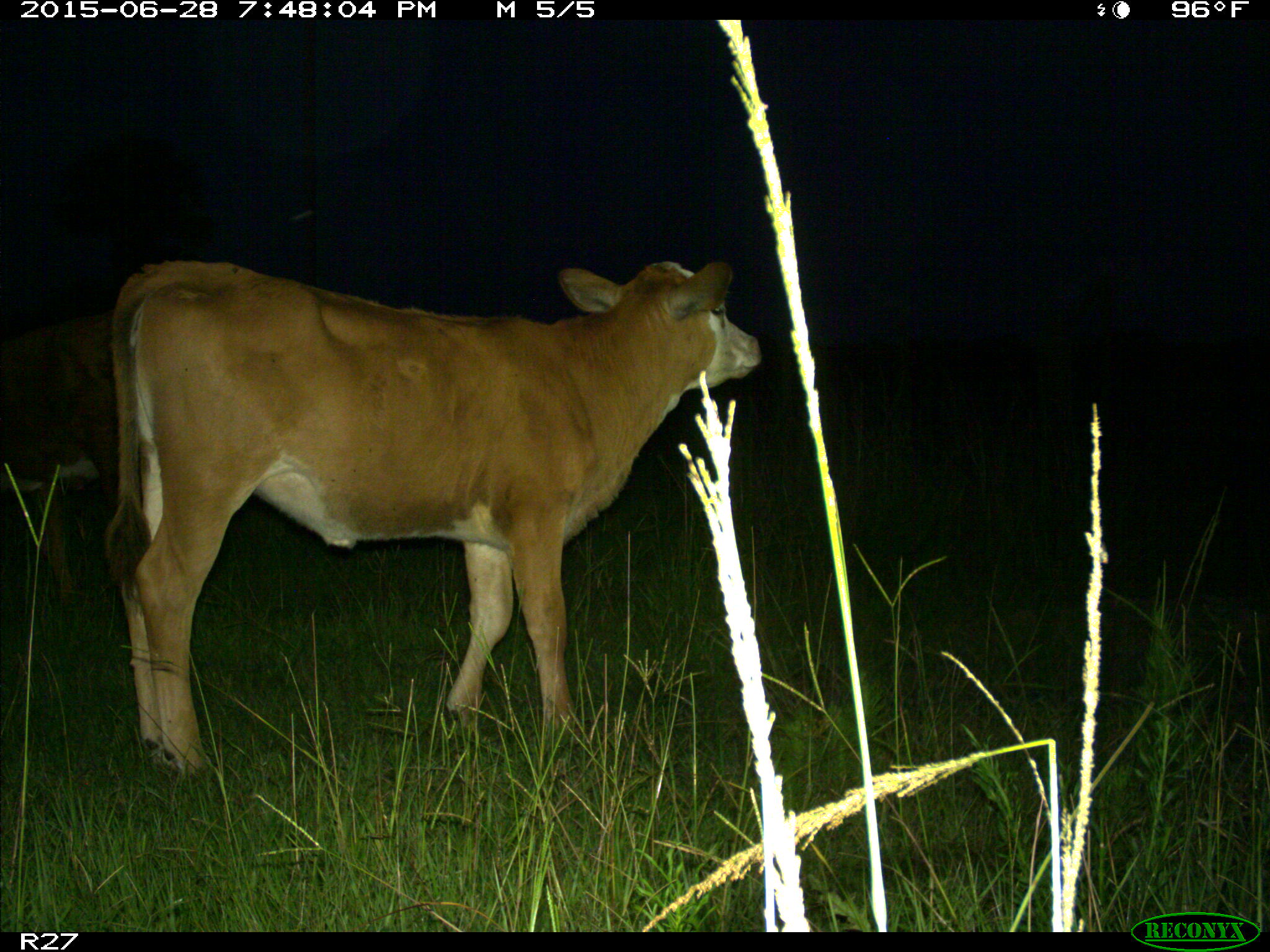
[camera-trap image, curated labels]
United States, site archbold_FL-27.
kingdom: Animalia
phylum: Chordata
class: Mammalia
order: Artiodactyla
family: Bovidae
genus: Bos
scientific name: Bos taurus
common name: domestic cow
Bos taurus (domestic cow).